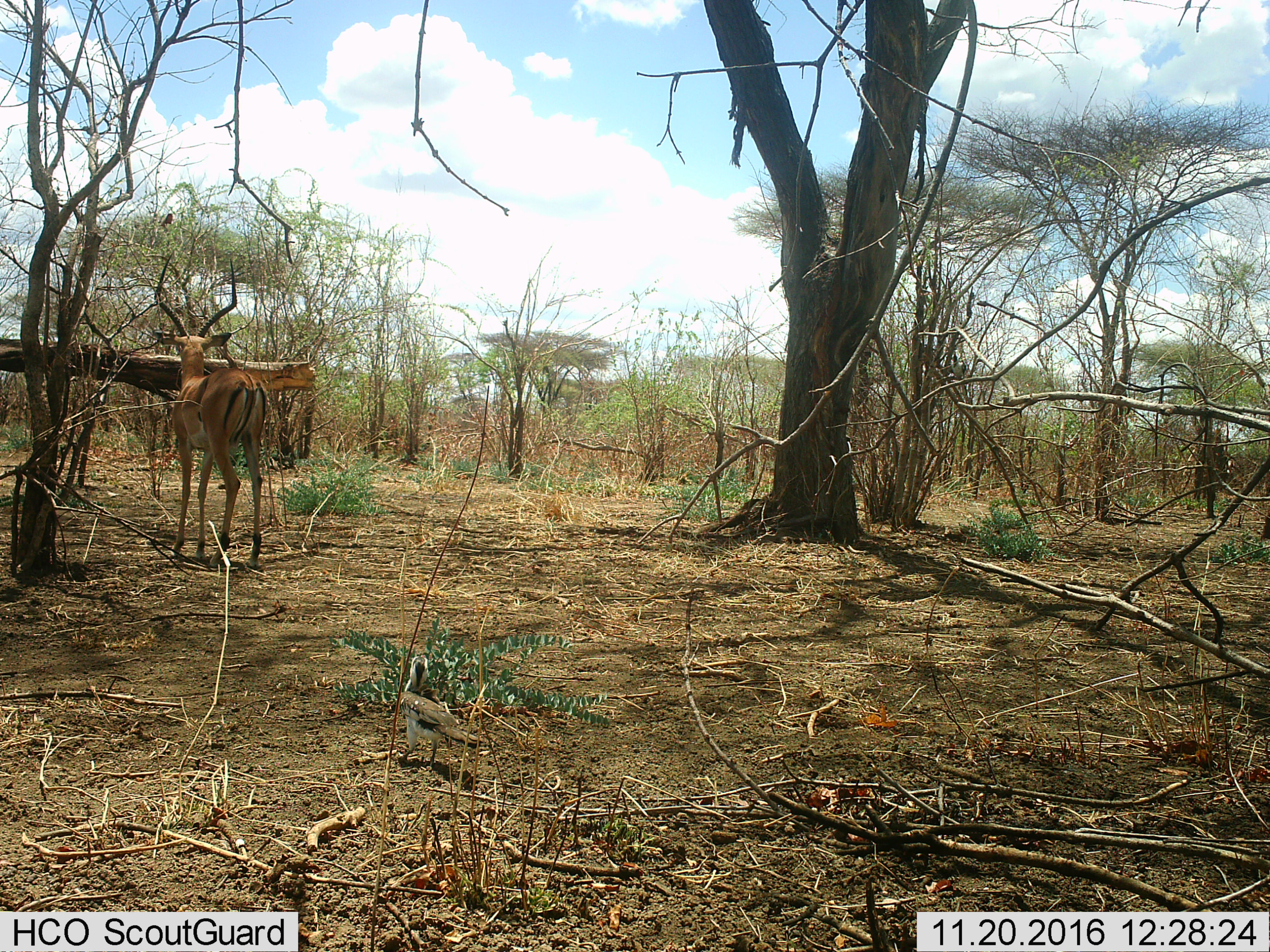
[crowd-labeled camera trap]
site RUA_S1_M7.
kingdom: Animalia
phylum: Chordata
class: Mammalia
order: Artiodactyla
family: Bovidae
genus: Aepyceros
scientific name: Aepyceros melampus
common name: impala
Impala (Aepyceros melampus), count 1. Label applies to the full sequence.